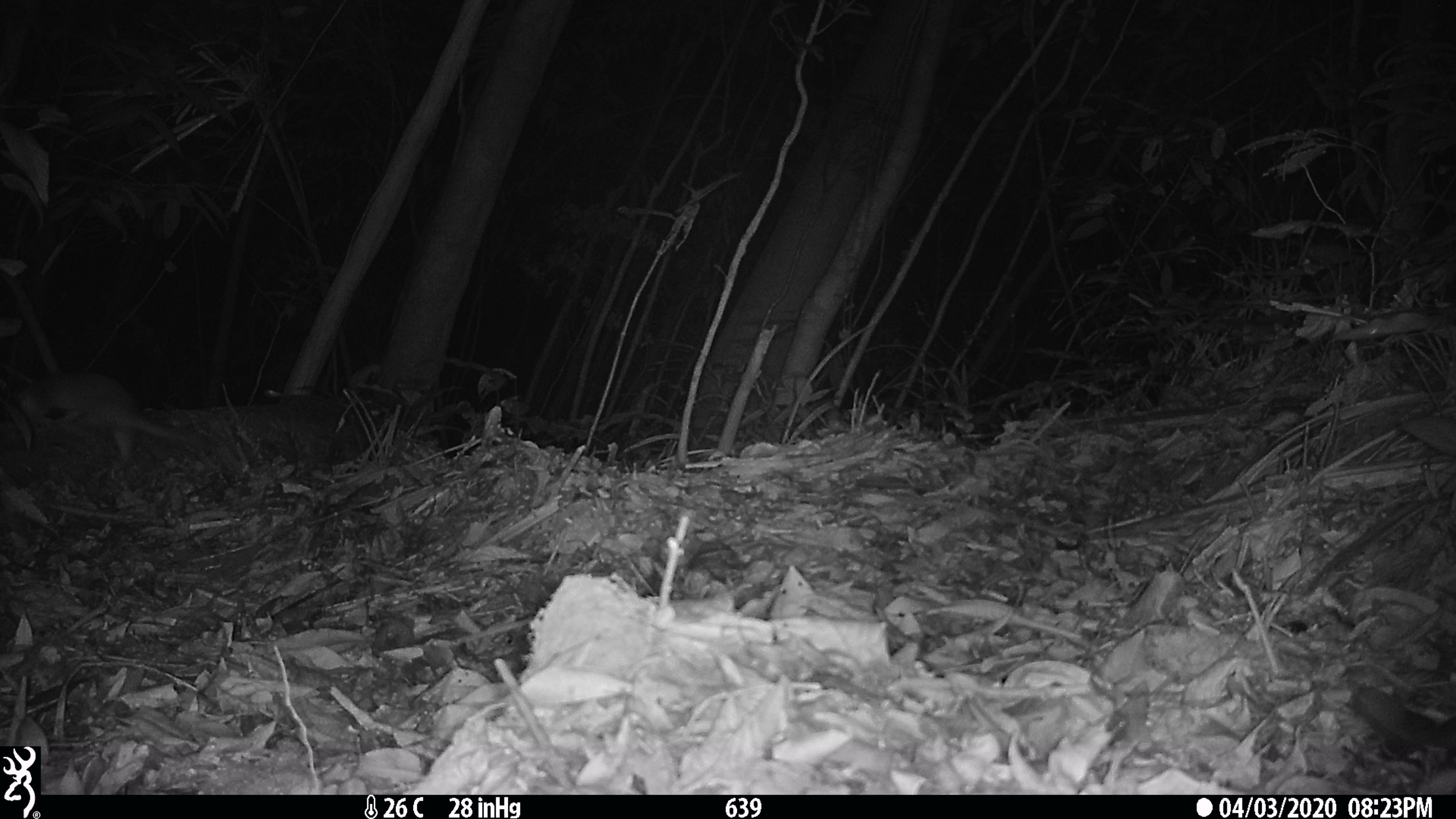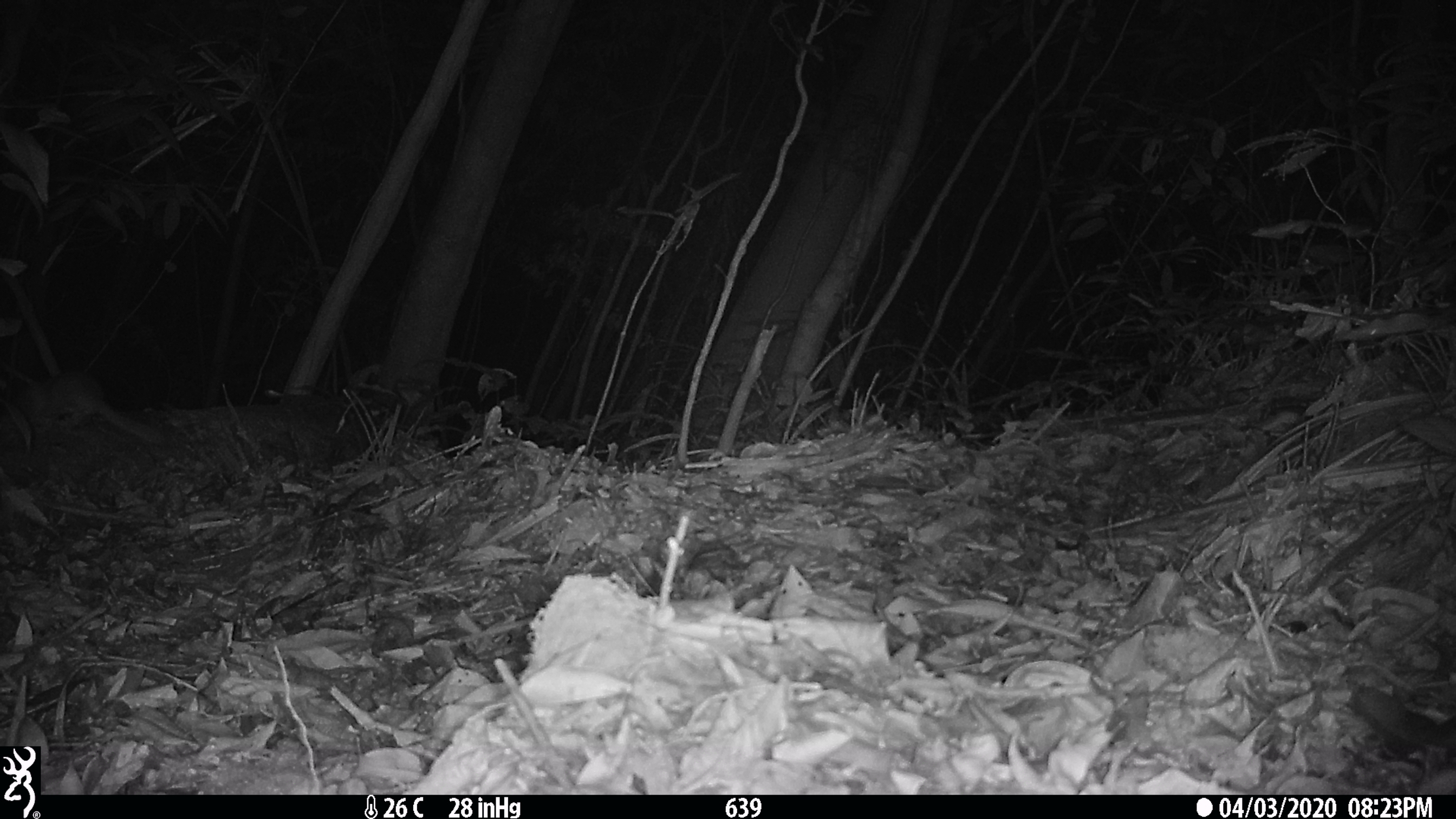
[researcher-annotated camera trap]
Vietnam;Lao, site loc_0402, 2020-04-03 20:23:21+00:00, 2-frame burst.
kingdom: Animalia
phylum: Chordata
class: Mammalia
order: Carnivora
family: Mustelidae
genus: Melogale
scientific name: Melogale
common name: ferret badger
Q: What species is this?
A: Ferret badger (Melogale).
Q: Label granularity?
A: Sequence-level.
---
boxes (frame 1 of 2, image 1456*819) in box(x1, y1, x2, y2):
ferret badger: box(0, 371, 211, 464)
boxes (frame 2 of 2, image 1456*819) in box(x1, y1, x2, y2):
ferret badger: box(0, 370, 165, 446)